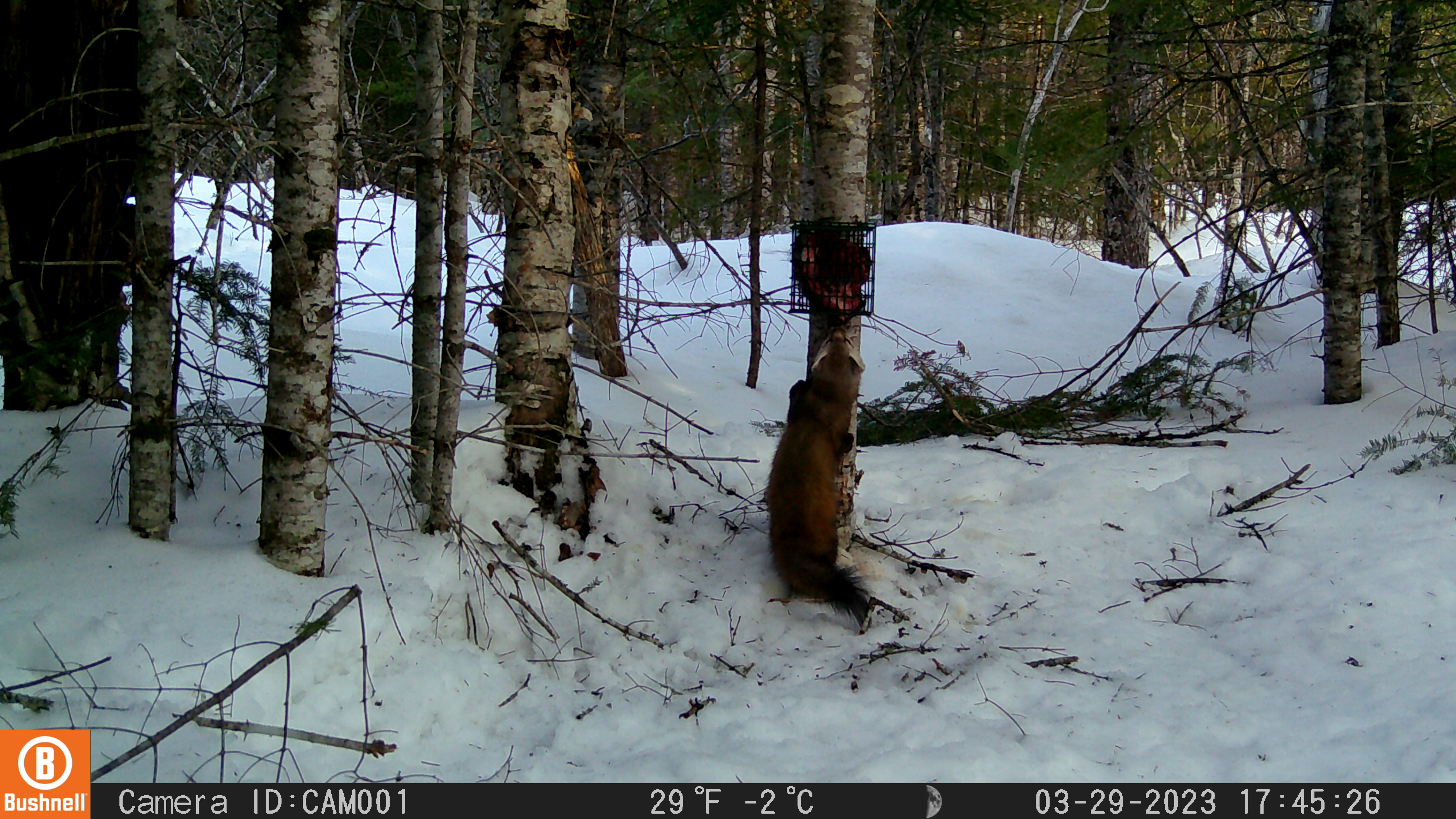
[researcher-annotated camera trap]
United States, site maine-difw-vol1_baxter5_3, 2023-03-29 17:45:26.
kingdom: Animalia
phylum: Chordata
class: Mammalia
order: Carnivora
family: Mustelidae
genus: Martes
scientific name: Martes americana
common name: american marten